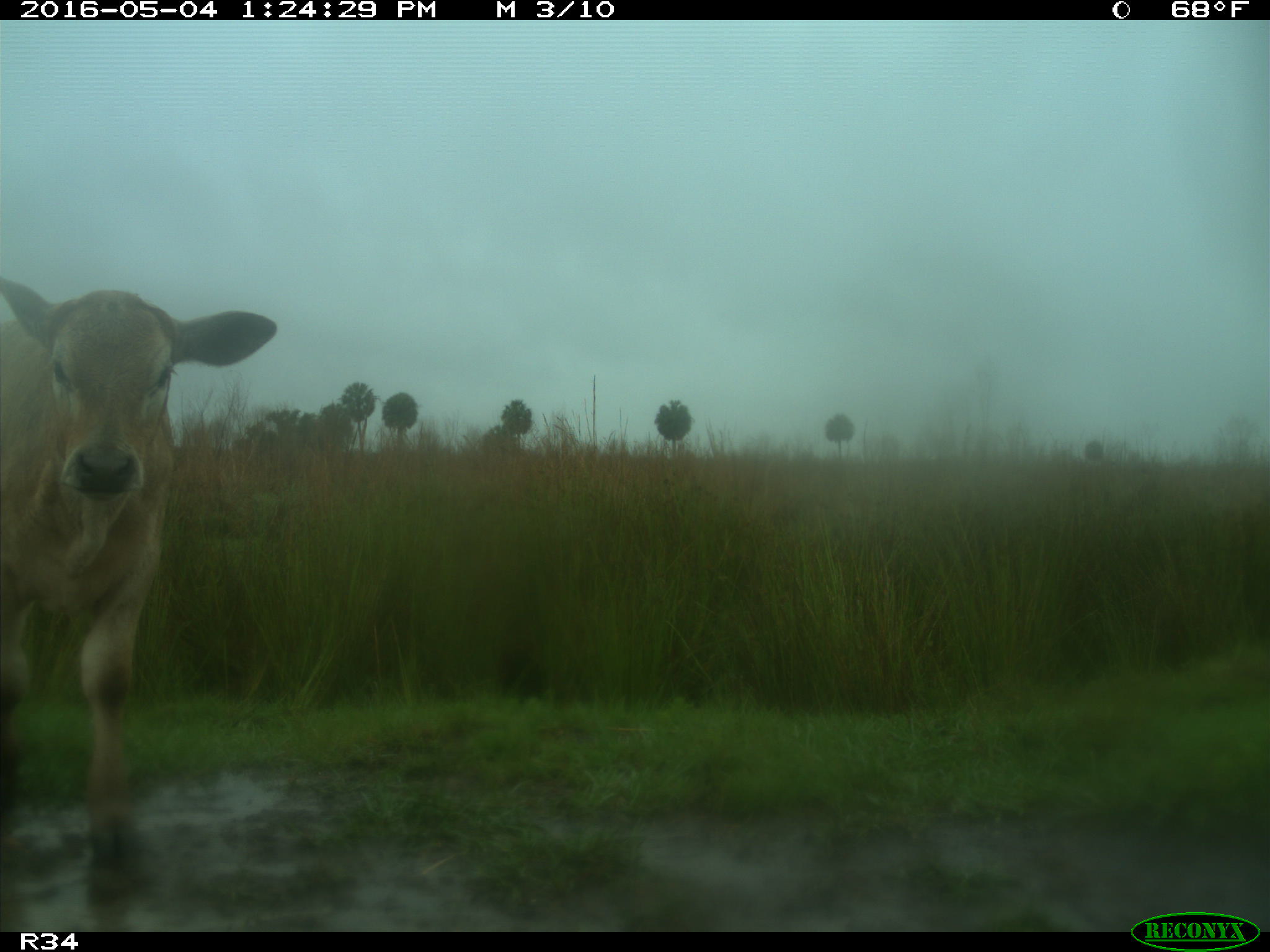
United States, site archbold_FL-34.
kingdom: Animalia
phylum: Chordata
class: Mammalia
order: Artiodactyla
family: Bovidae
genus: Bos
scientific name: Bos taurus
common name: domestic cow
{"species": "Bos taurus (domestic cow)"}